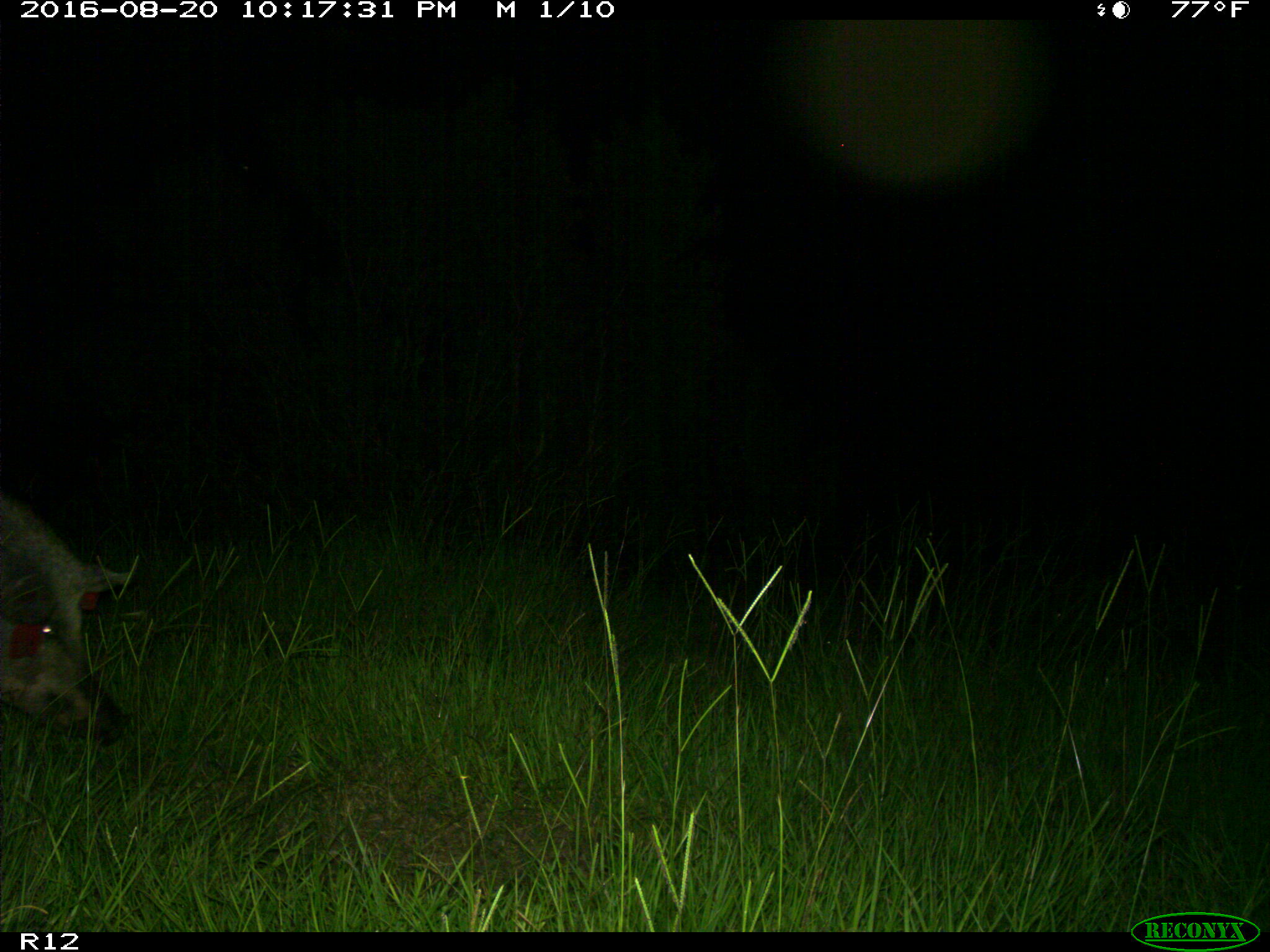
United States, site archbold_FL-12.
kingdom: Animalia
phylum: Chordata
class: Mammalia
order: Artiodactyla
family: Suidae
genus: Sus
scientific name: Sus scrofa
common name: wild boar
Sus scrofa (wild boar).